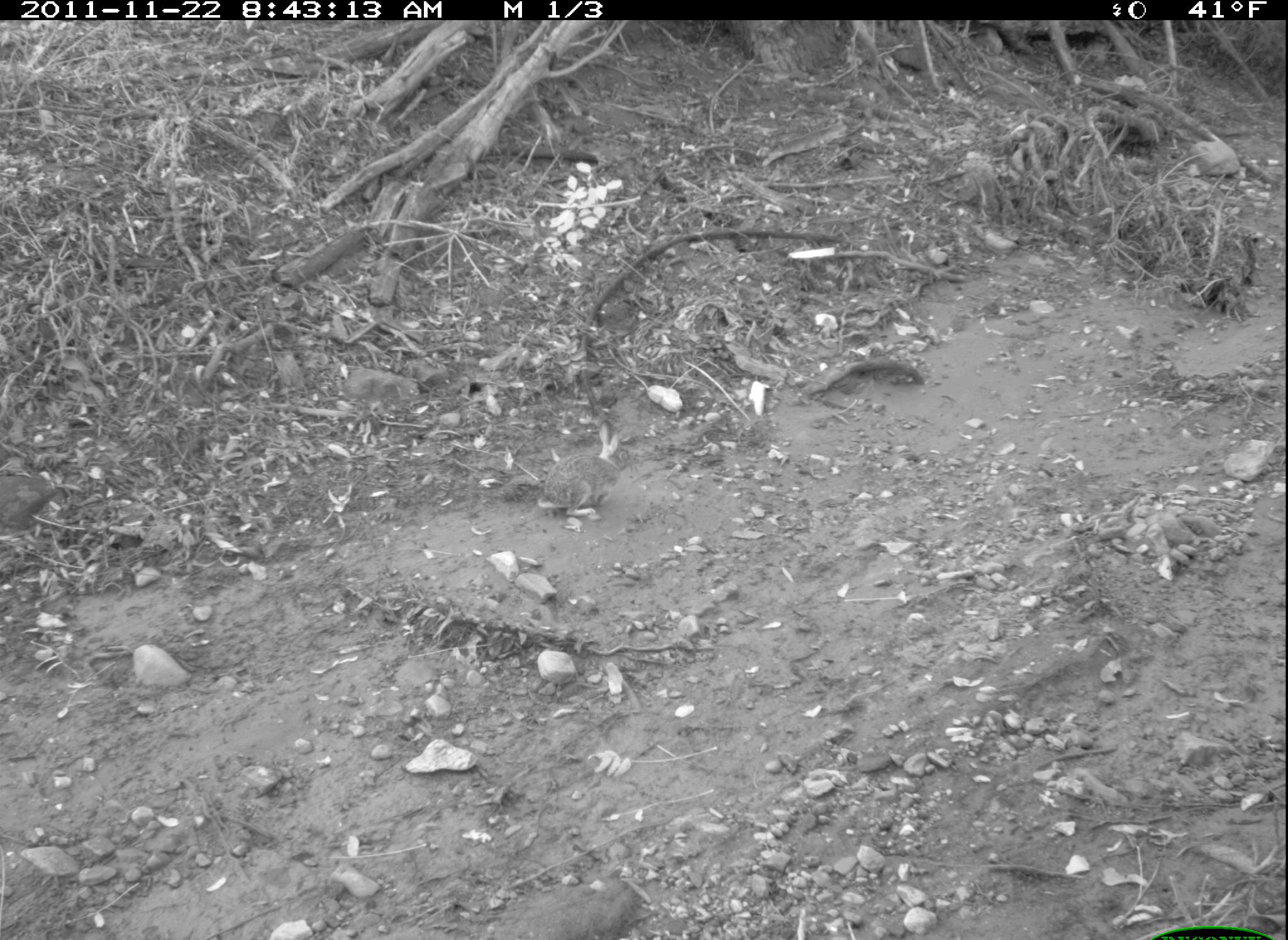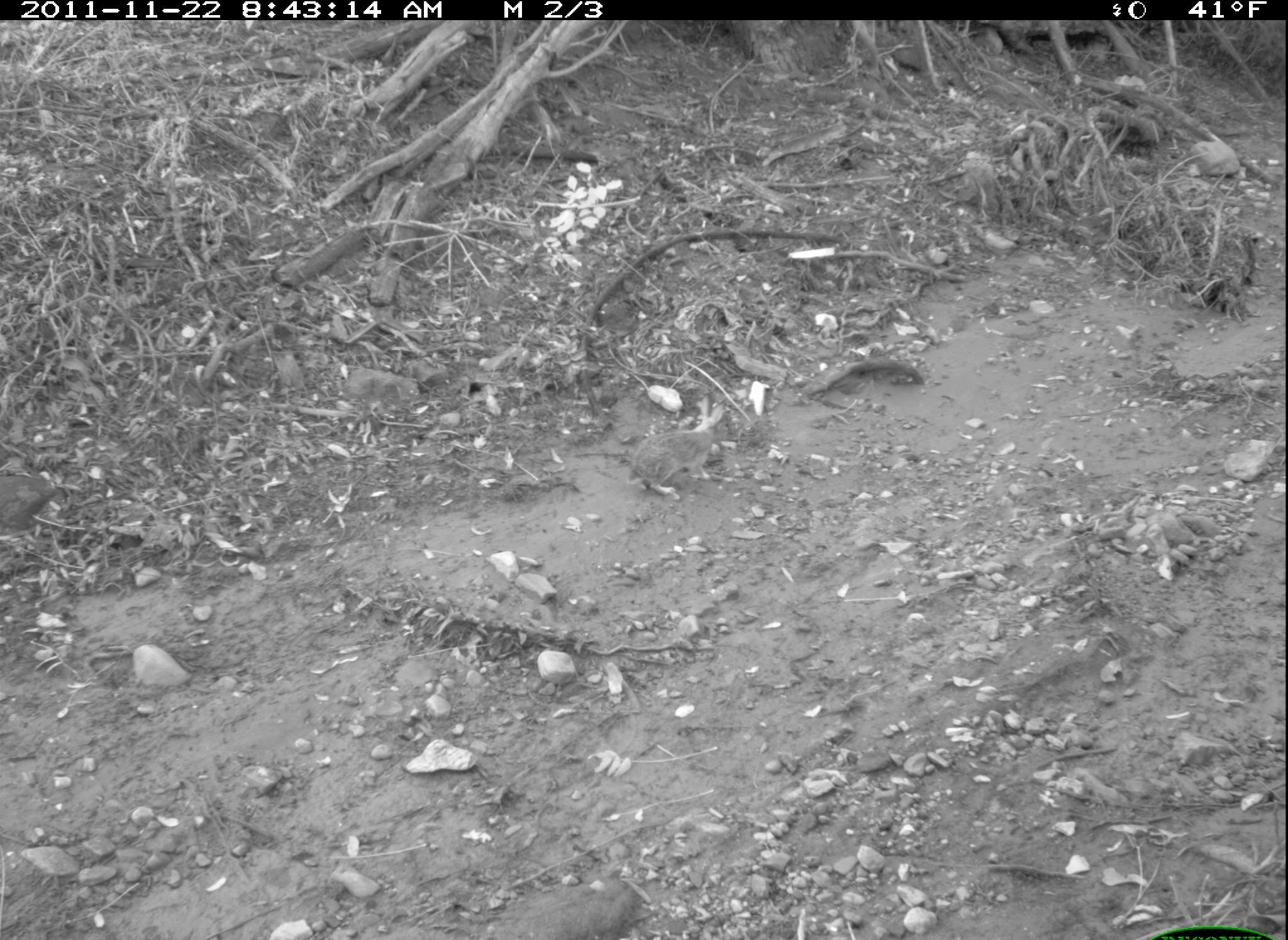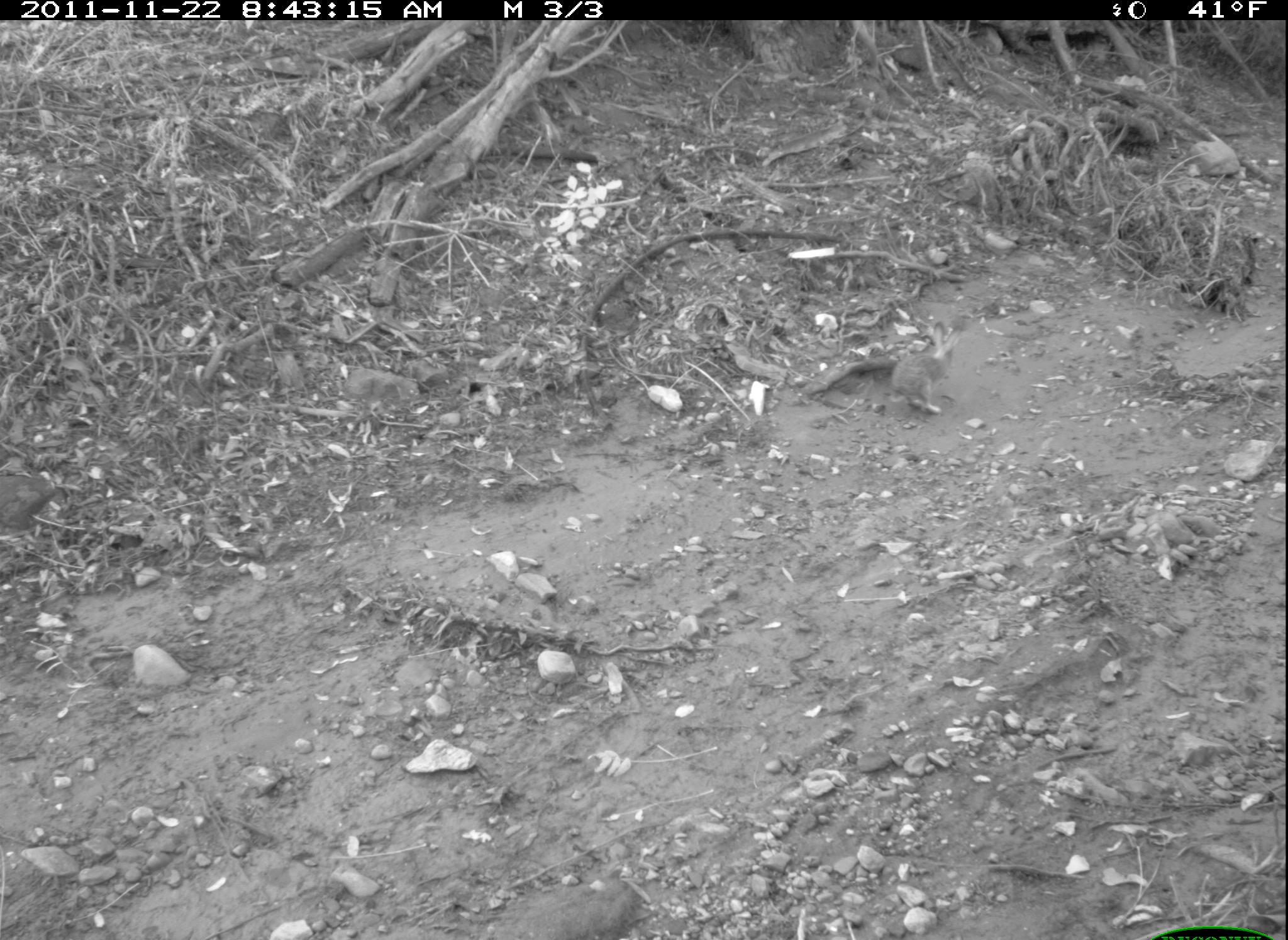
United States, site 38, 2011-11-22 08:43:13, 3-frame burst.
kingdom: Animalia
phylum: Chordata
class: Mammalia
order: Lagomorpha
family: Leporidae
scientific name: Leporidae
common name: rabbits and hares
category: rabbit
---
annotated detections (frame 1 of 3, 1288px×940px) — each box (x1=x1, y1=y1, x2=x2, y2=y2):
rabbit: (x1=536, y1=419, x2=631, y2=525)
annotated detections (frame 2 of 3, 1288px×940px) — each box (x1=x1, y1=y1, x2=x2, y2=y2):
rabbit: (x1=626, y1=391, x2=733, y2=499)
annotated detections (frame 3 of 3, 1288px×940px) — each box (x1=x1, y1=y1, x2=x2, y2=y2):
rabbit: (x1=881, y1=316, x2=966, y2=419)